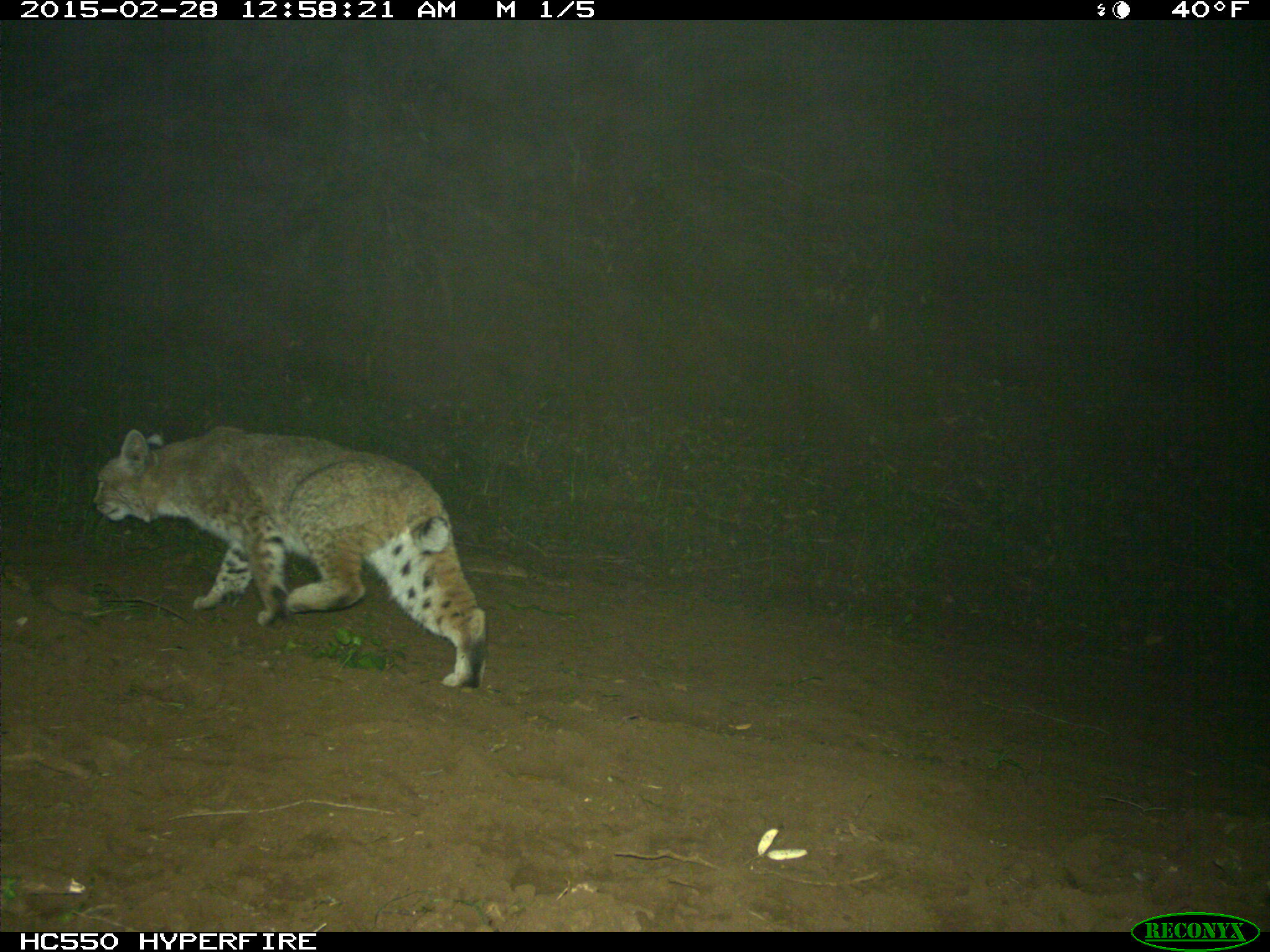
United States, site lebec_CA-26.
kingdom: Animalia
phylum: Chordata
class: Mammalia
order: Carnivora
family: Felidae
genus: Lynx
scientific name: Lynx rufus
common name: bobcat